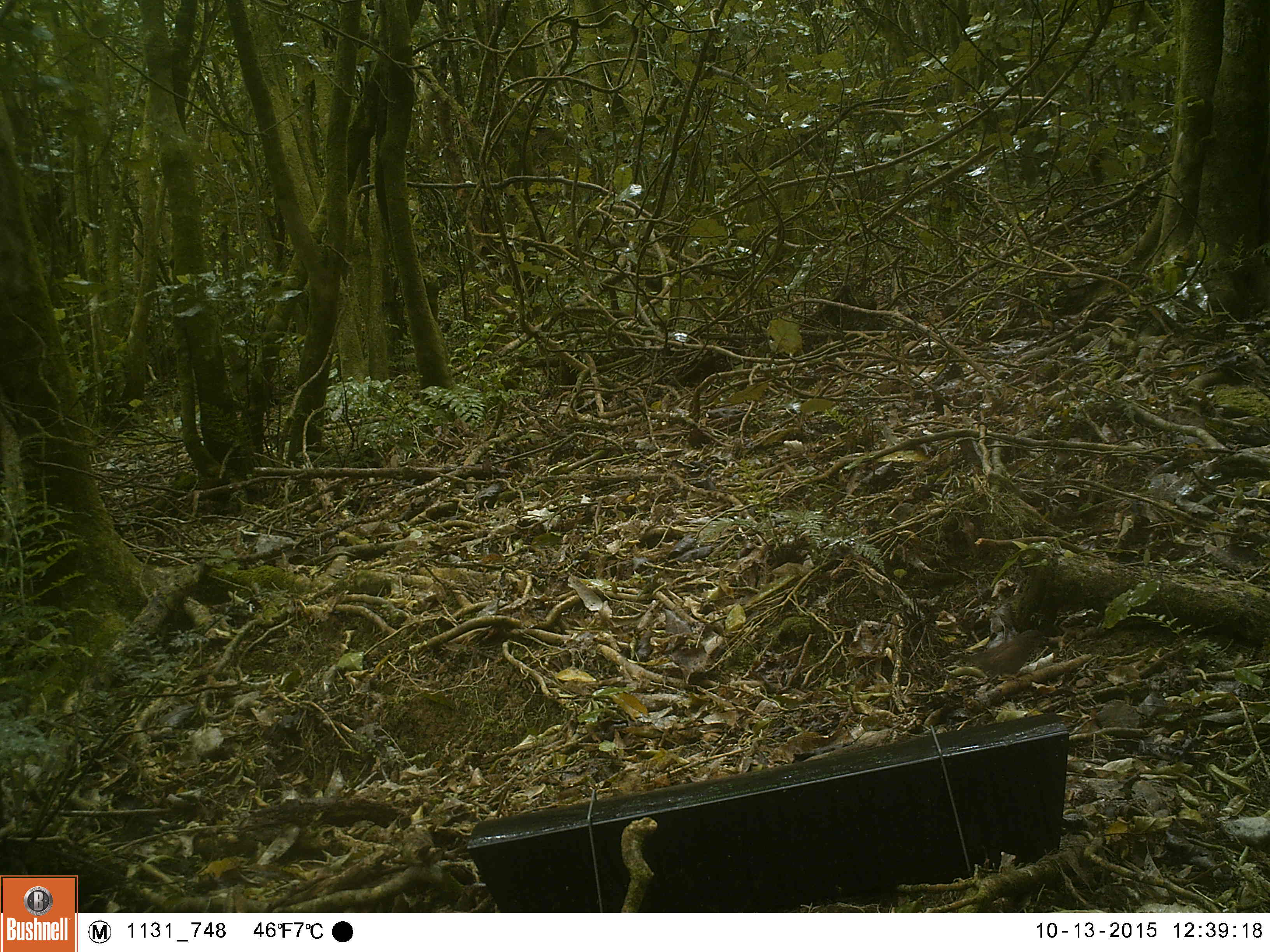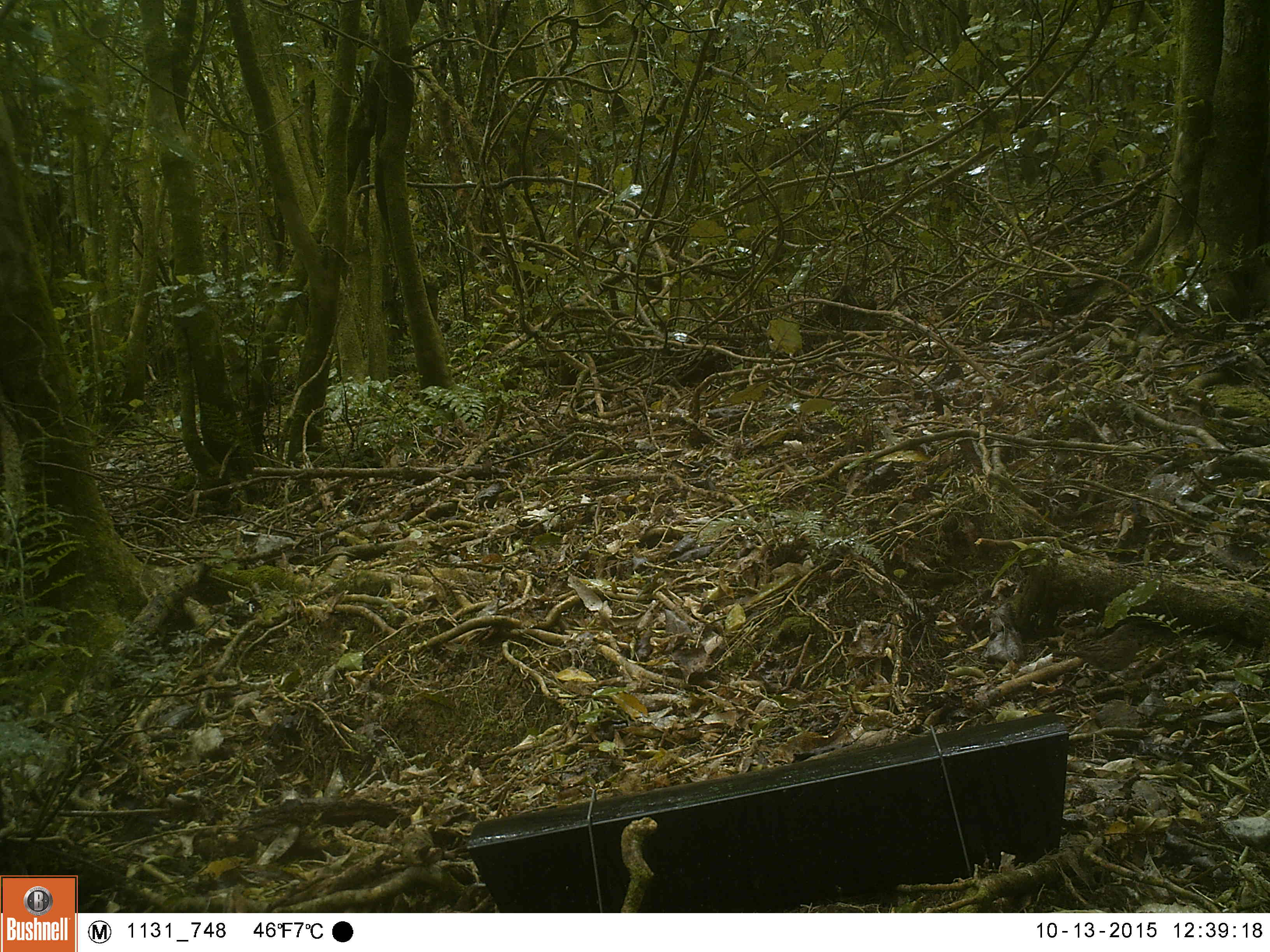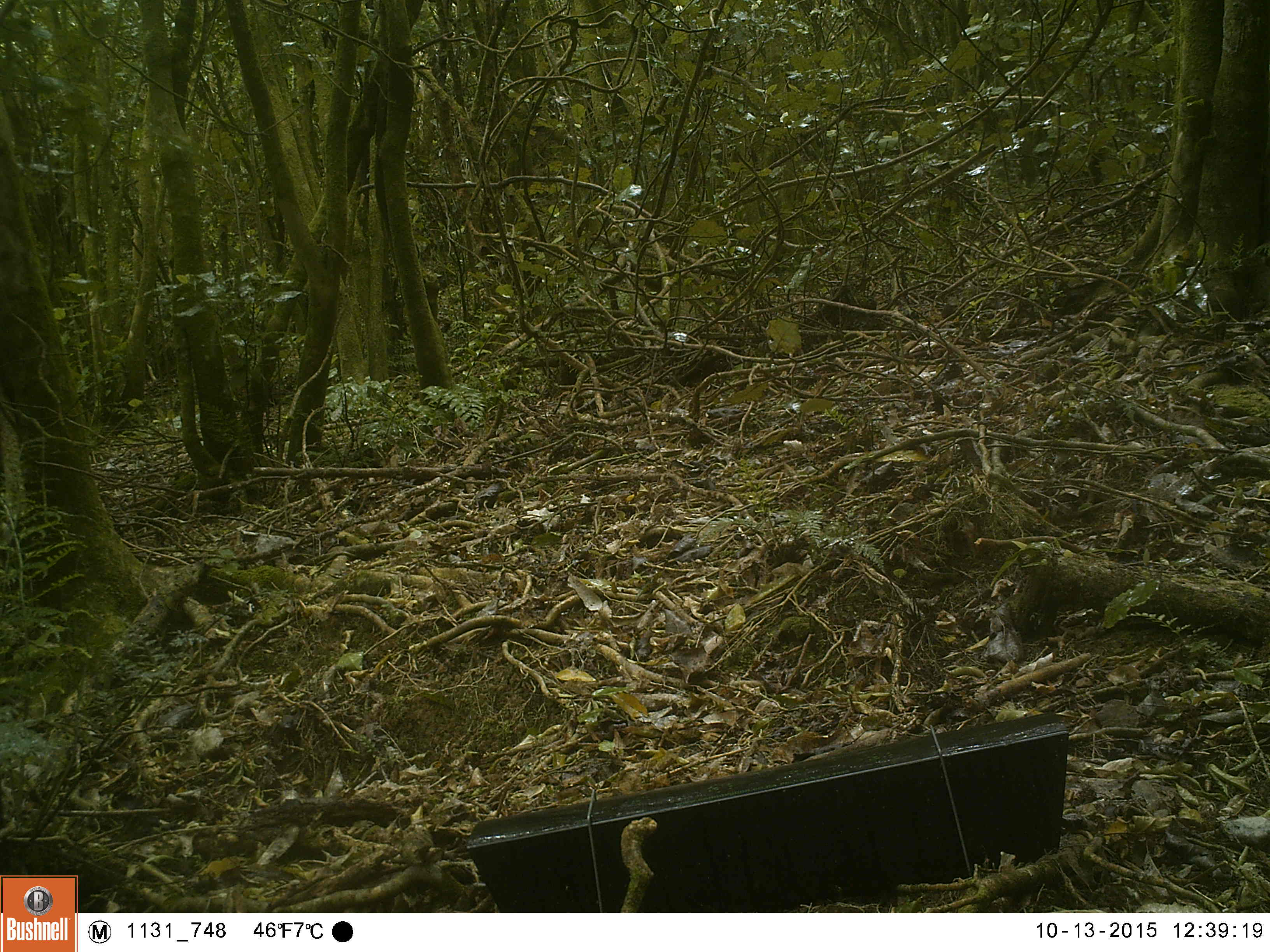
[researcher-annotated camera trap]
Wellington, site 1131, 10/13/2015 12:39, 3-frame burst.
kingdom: Animalia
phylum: Chordata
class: Aves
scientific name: Aves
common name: bird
Bird (Aves).